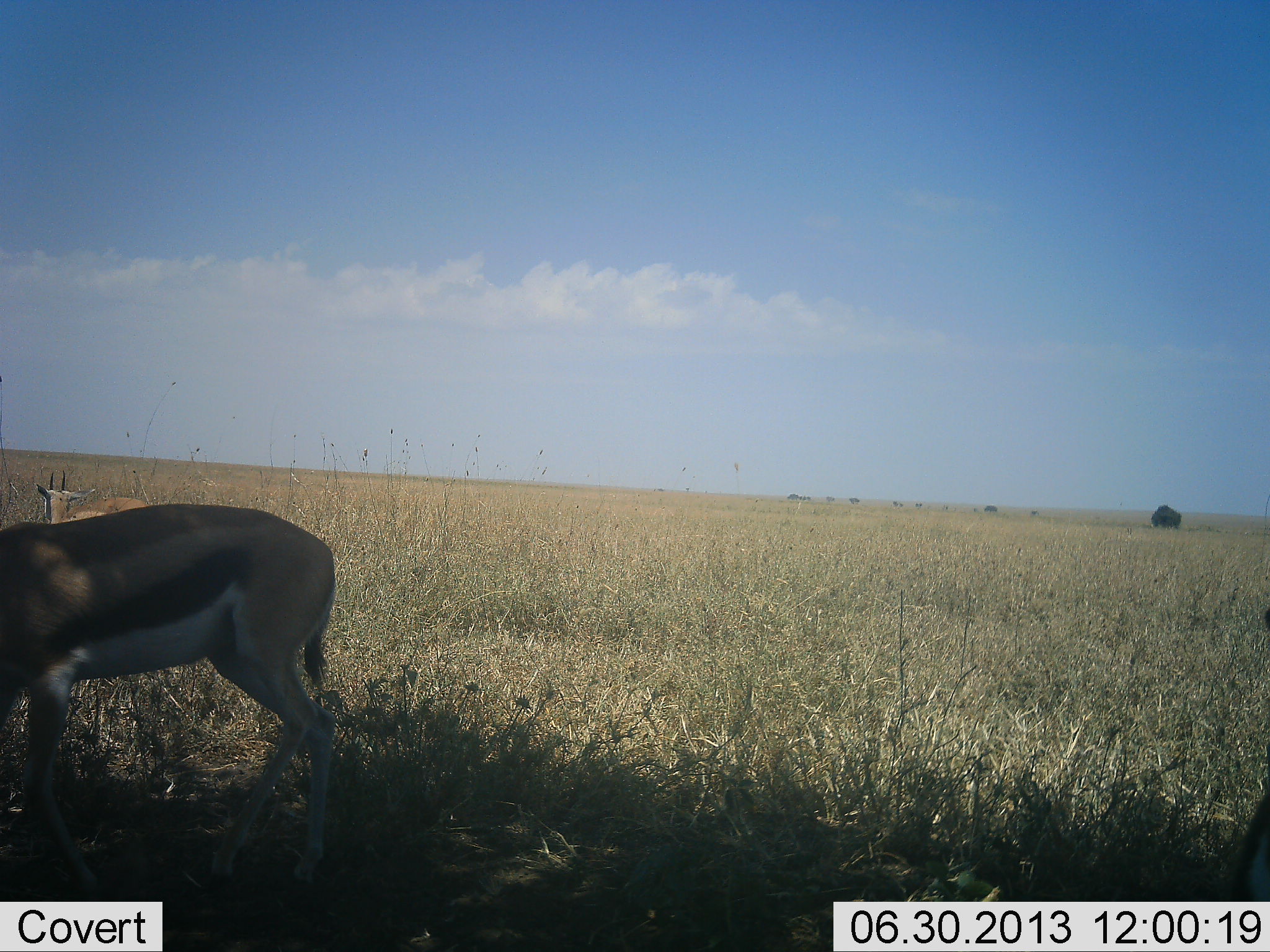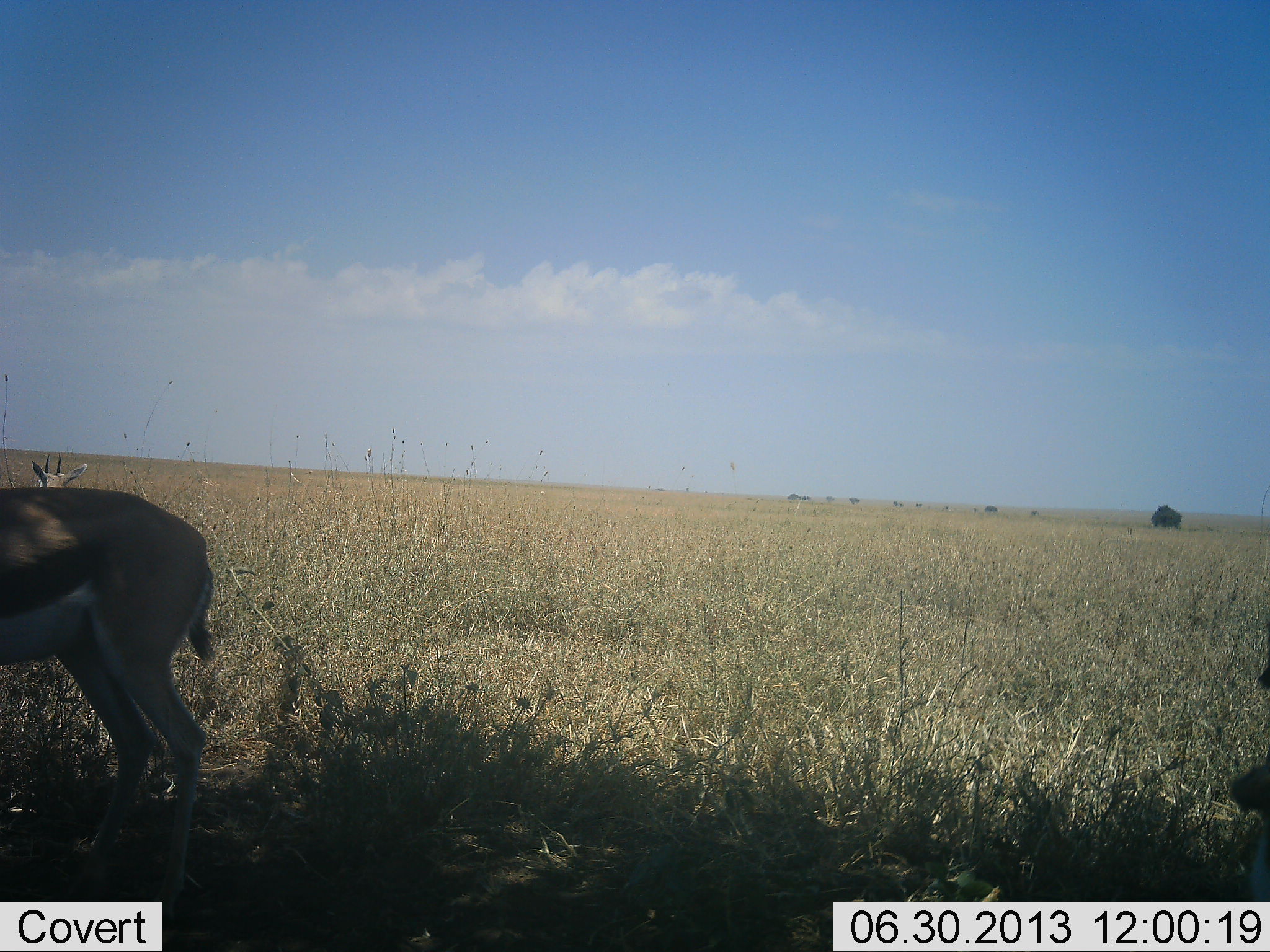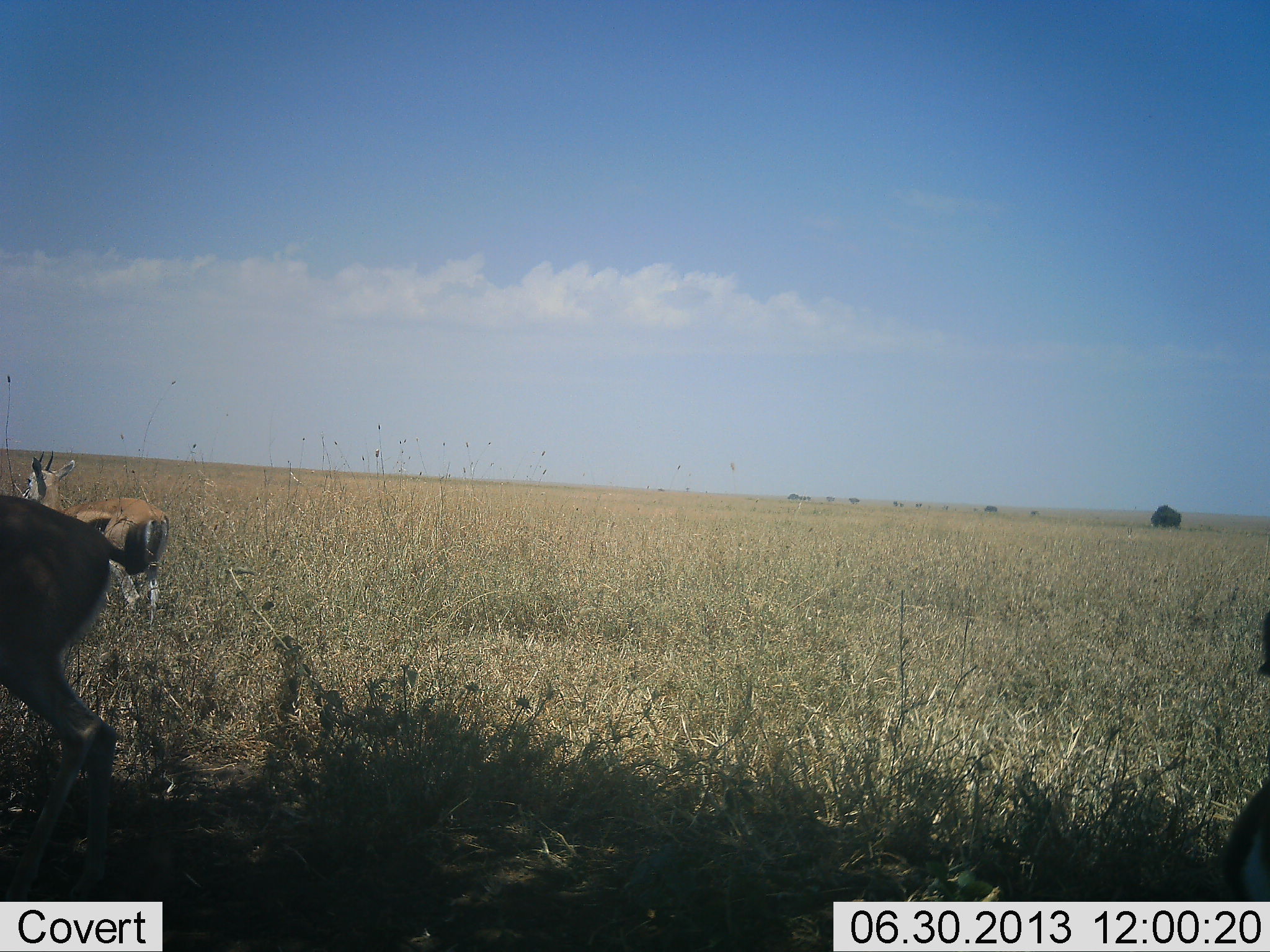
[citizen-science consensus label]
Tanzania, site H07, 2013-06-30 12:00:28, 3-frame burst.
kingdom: Animalia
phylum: Chordata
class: Mammalia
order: Artiodactyla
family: Bovidae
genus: Eudorcas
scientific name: Eudorcas thomsonii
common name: thomson's gazelle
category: gazellethomsons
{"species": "gazellethomsons (thomson's gazelle) (Eudorcas thomsonii)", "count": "3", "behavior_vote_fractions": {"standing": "73%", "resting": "0%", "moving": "58%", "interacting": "0%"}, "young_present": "0%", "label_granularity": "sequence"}